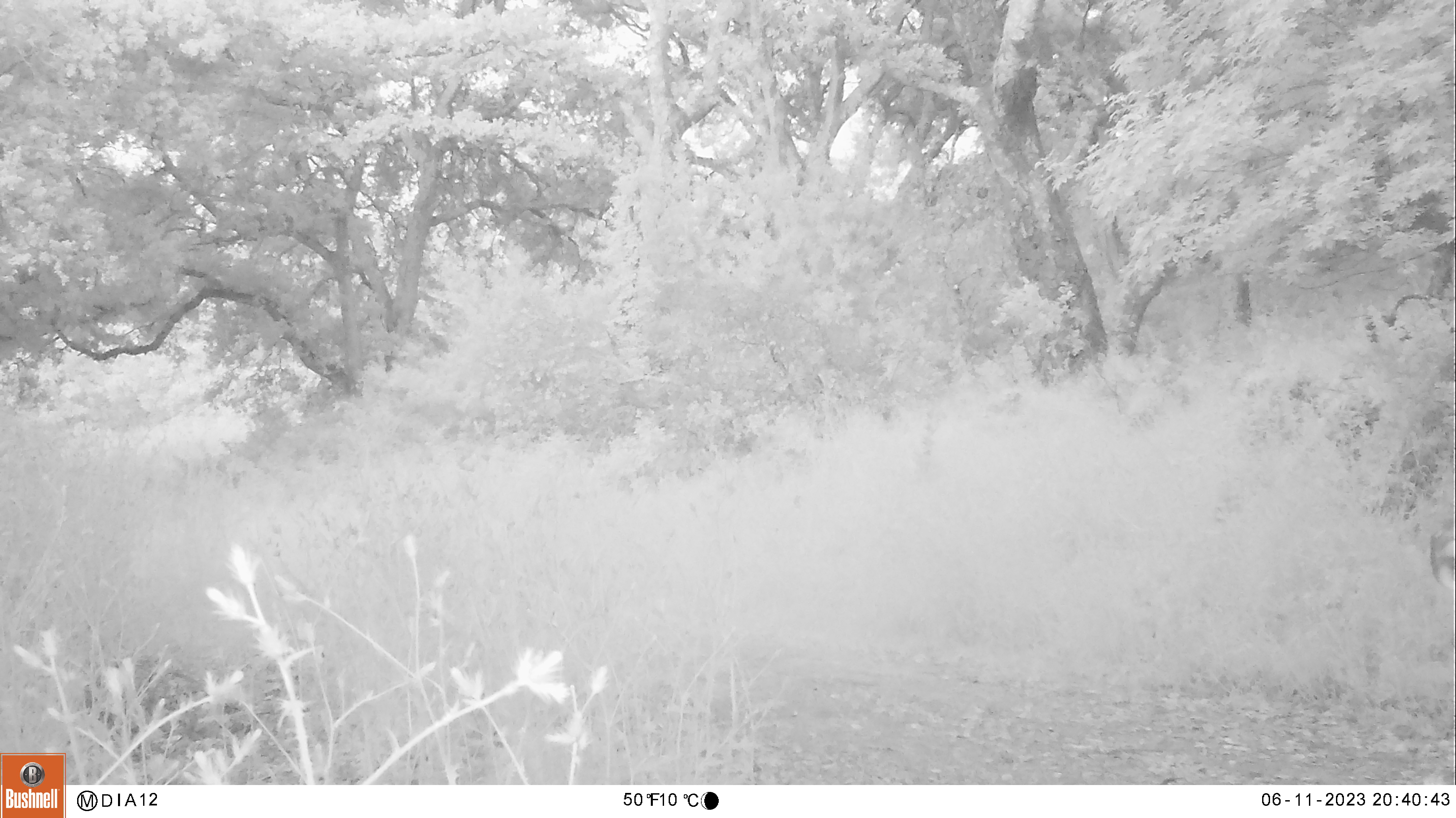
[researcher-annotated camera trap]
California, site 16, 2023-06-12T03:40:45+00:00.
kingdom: Animalia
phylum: Chordata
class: Mammalia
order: Artiodactyla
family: Cervidae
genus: Odocoileus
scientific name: Odocoileus hemionus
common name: mule deer